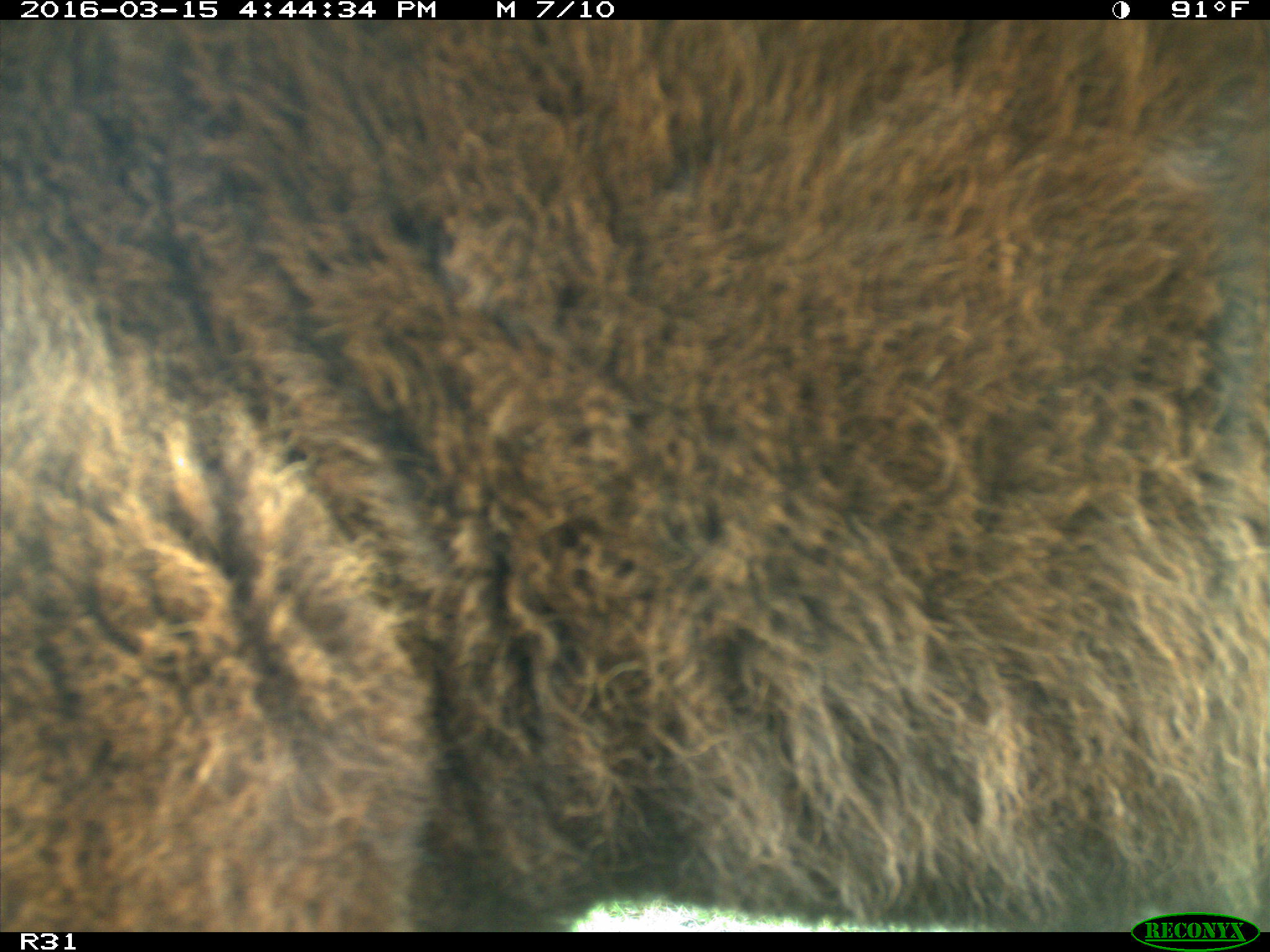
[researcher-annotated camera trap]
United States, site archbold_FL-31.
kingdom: Animalia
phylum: Chordata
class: Mammalia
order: Artiodactyla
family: Bovidae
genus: Bos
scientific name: Bos taurus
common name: domestic cow